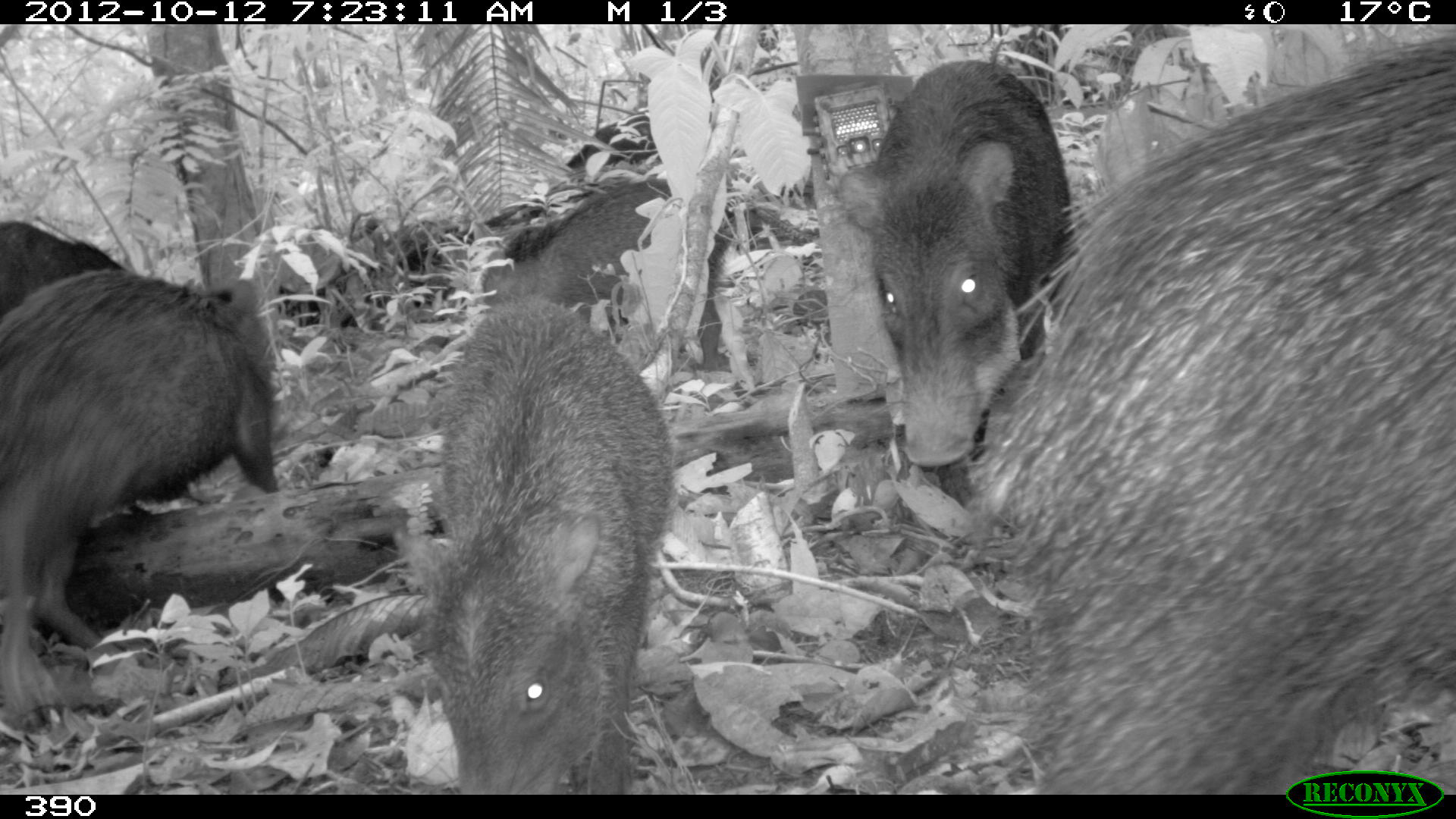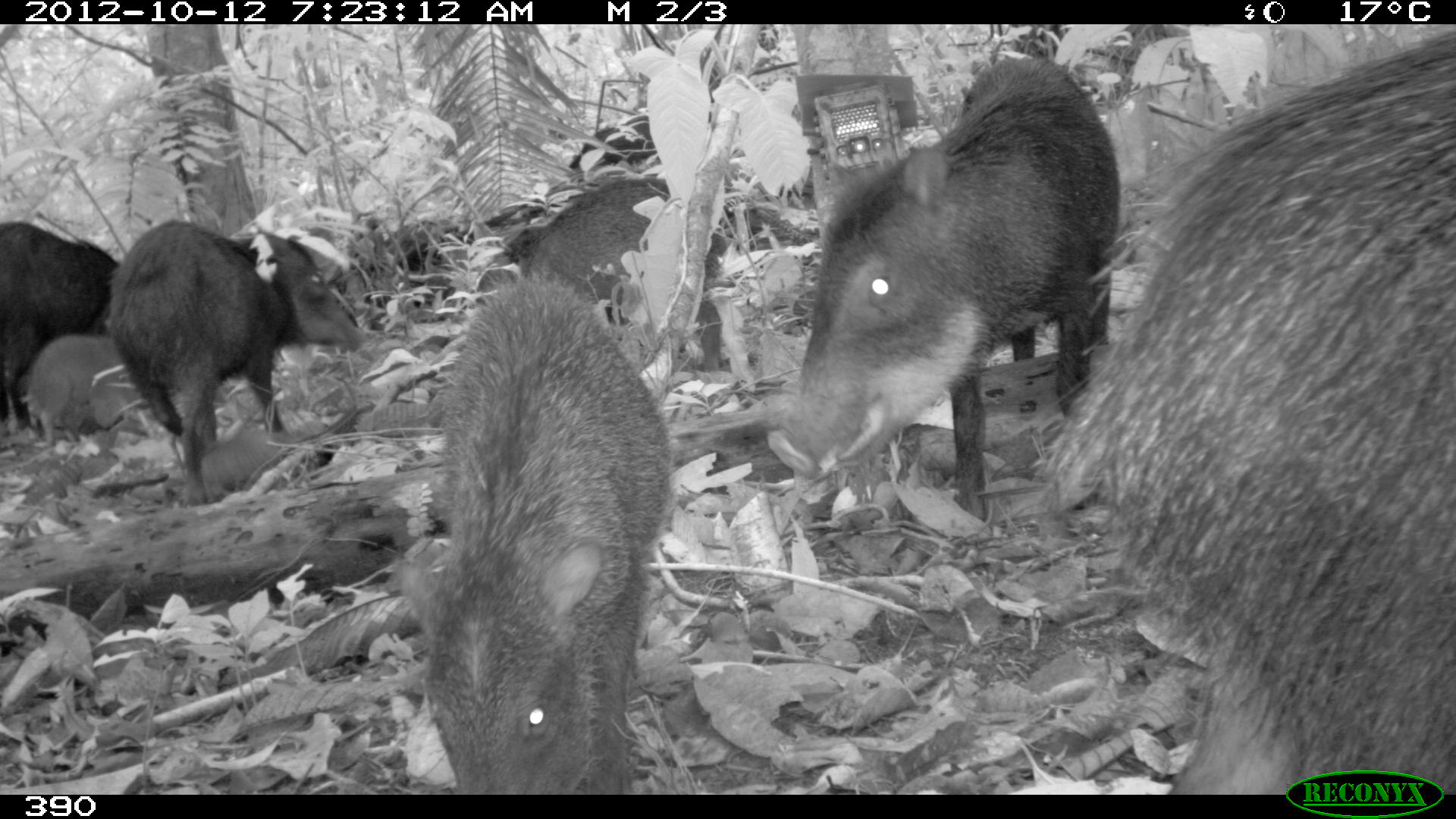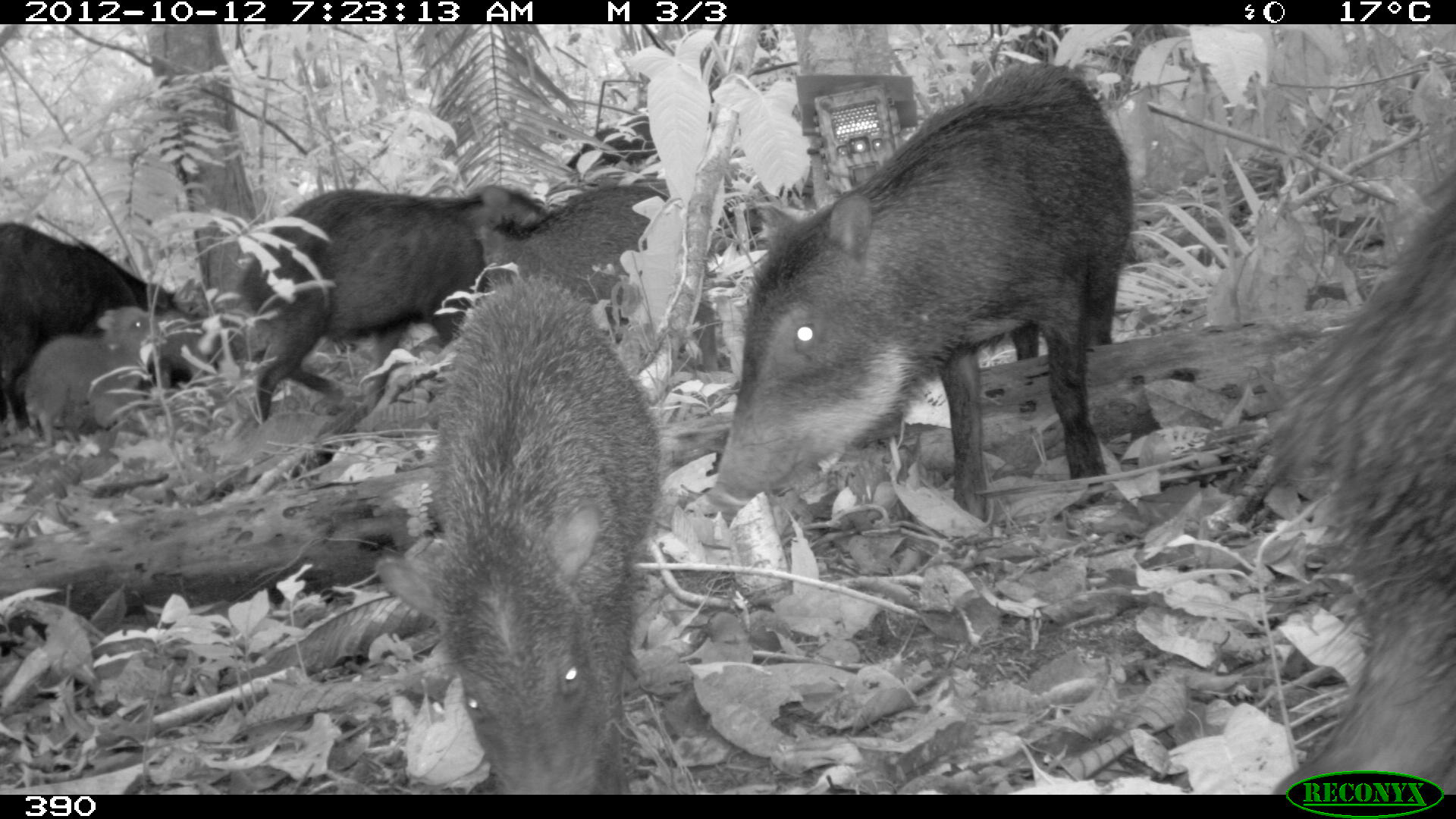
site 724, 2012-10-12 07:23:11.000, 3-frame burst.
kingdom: Animalia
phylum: Chordata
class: Mammalia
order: Artiodactyla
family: Tayassuidae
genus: Tayassu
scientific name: Tayassu pecari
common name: white-lipped peccary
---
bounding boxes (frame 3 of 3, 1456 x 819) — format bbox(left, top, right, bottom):
tayassu pecari: bbox(703, 59, 1136, 520); bbox(370, 265, 666, 794); bbox(1270, 173, 1455, 793); bbox(239, 183, 556, 423); bbox(0, 219, 217, 437); bbox(473, 181, 670, 308); bbox(21, 304, 168, 441); bbox(562, 114, 660, 168)